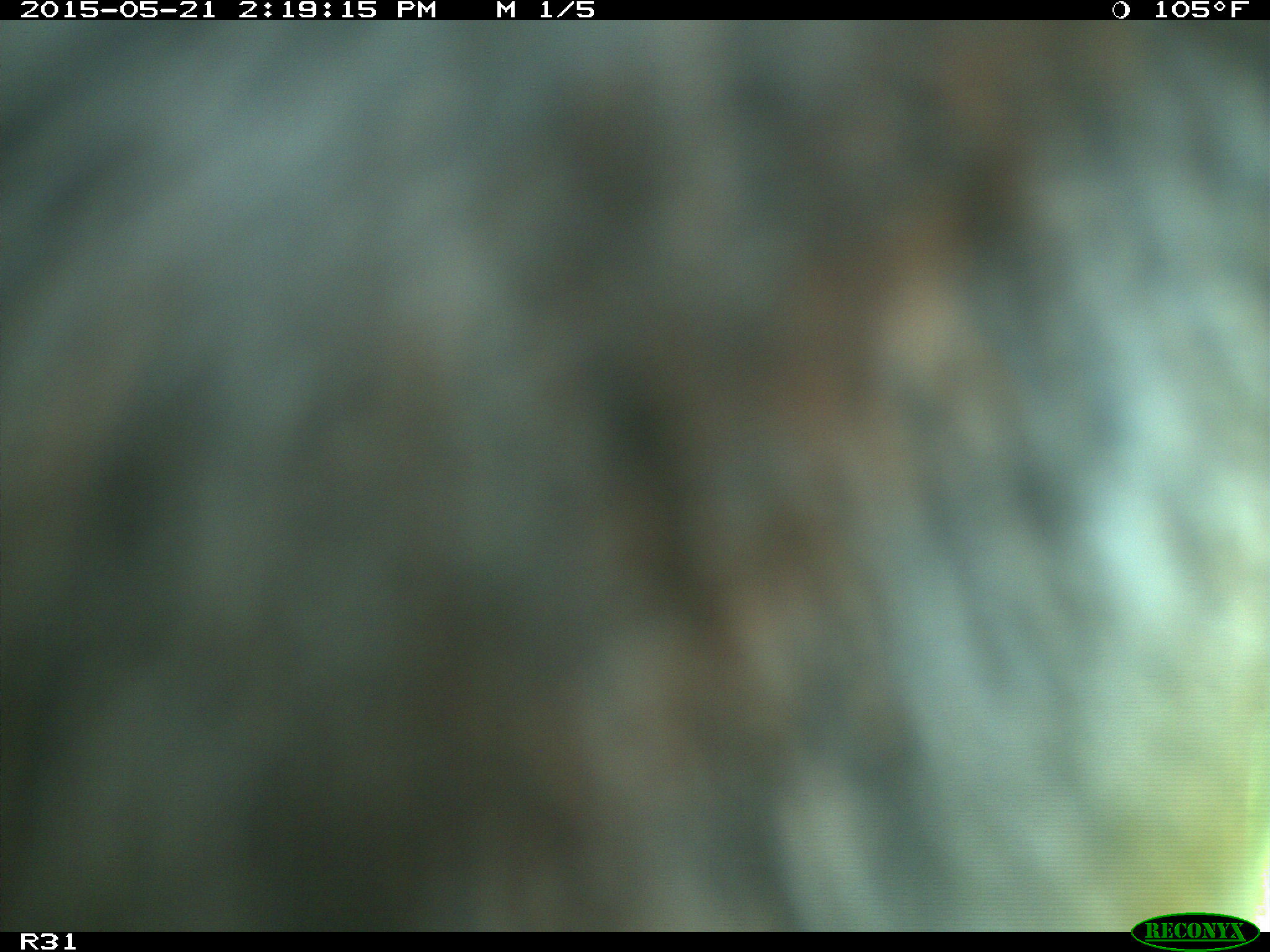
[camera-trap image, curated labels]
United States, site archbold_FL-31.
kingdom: Animalia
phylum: Chordata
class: Mammalia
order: Artiodactyla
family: Bovidae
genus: Bos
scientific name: Bos taurus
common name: domestic cow